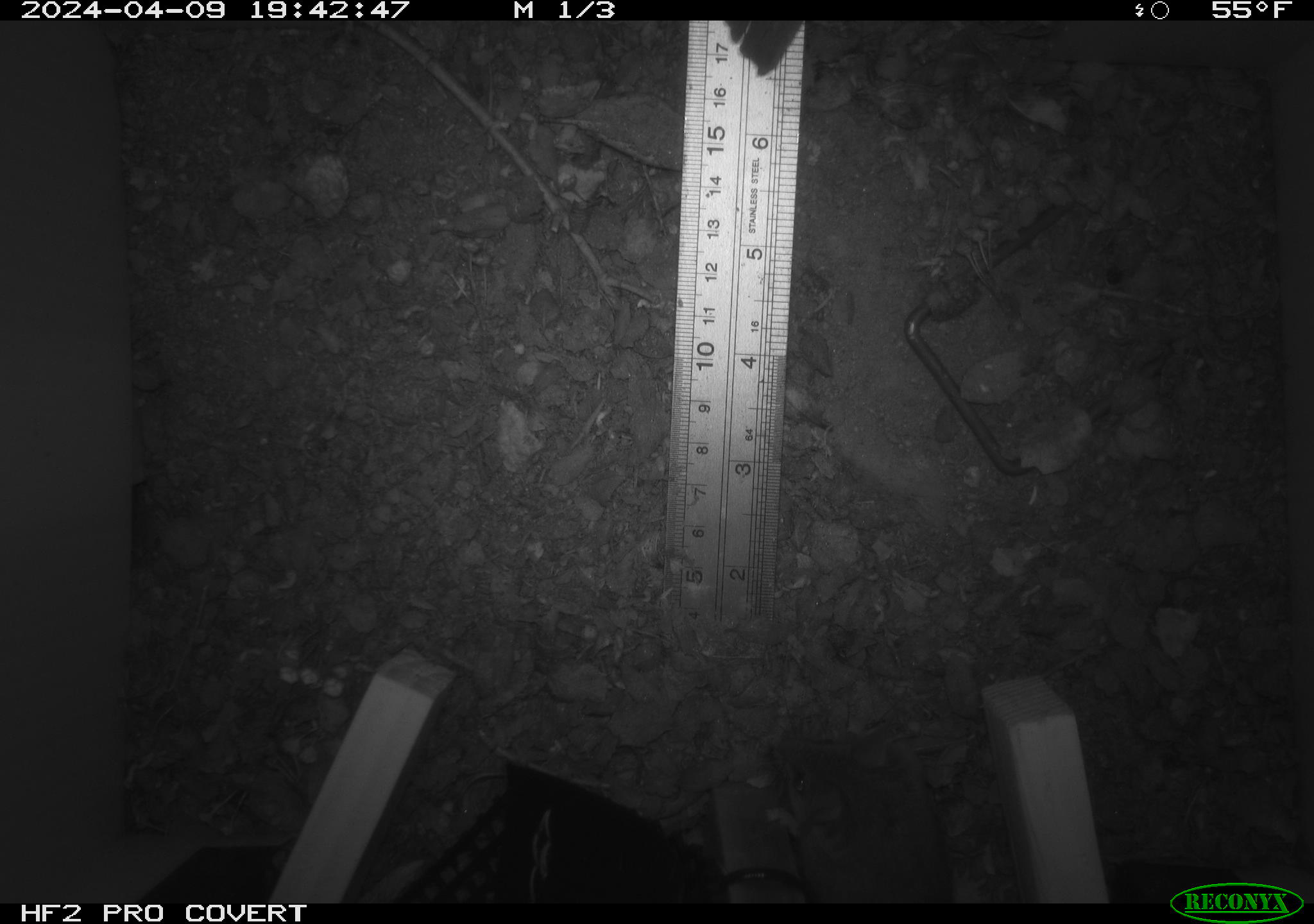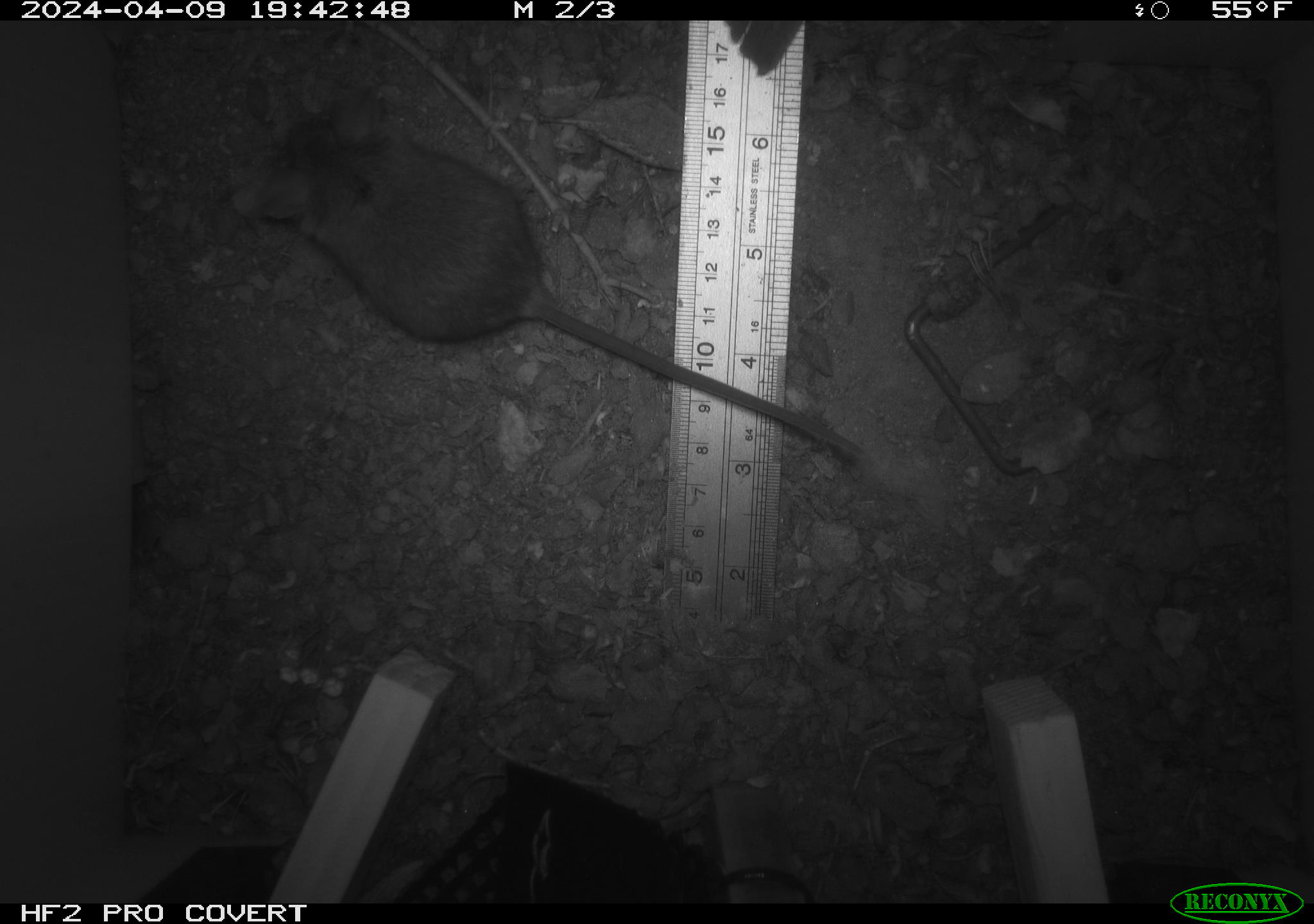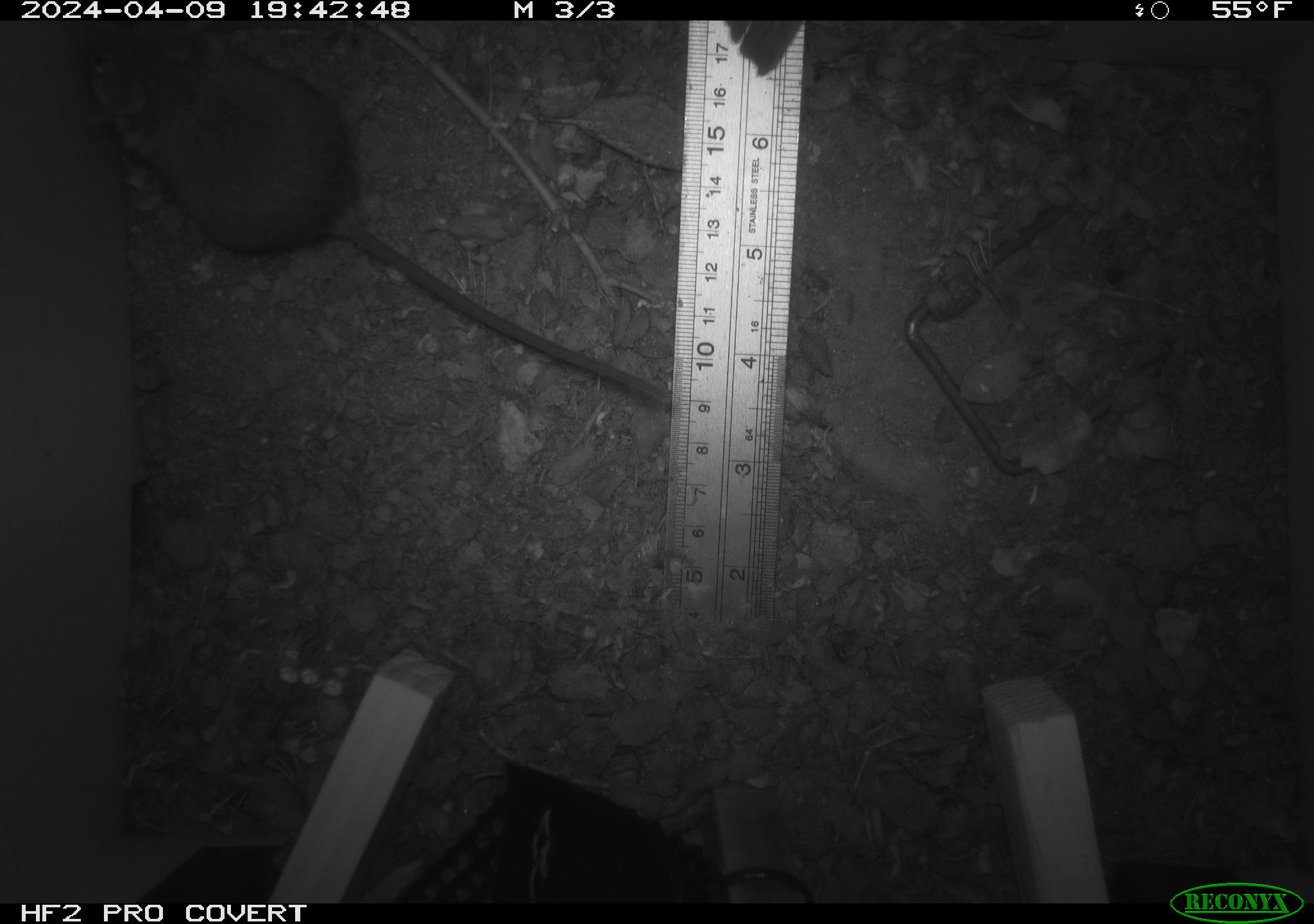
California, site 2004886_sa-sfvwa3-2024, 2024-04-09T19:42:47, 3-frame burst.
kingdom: Animalia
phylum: Chordata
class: Mammalia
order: Rodentia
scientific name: Rodentia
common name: mouse species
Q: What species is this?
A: Mouse species (Rodentia).